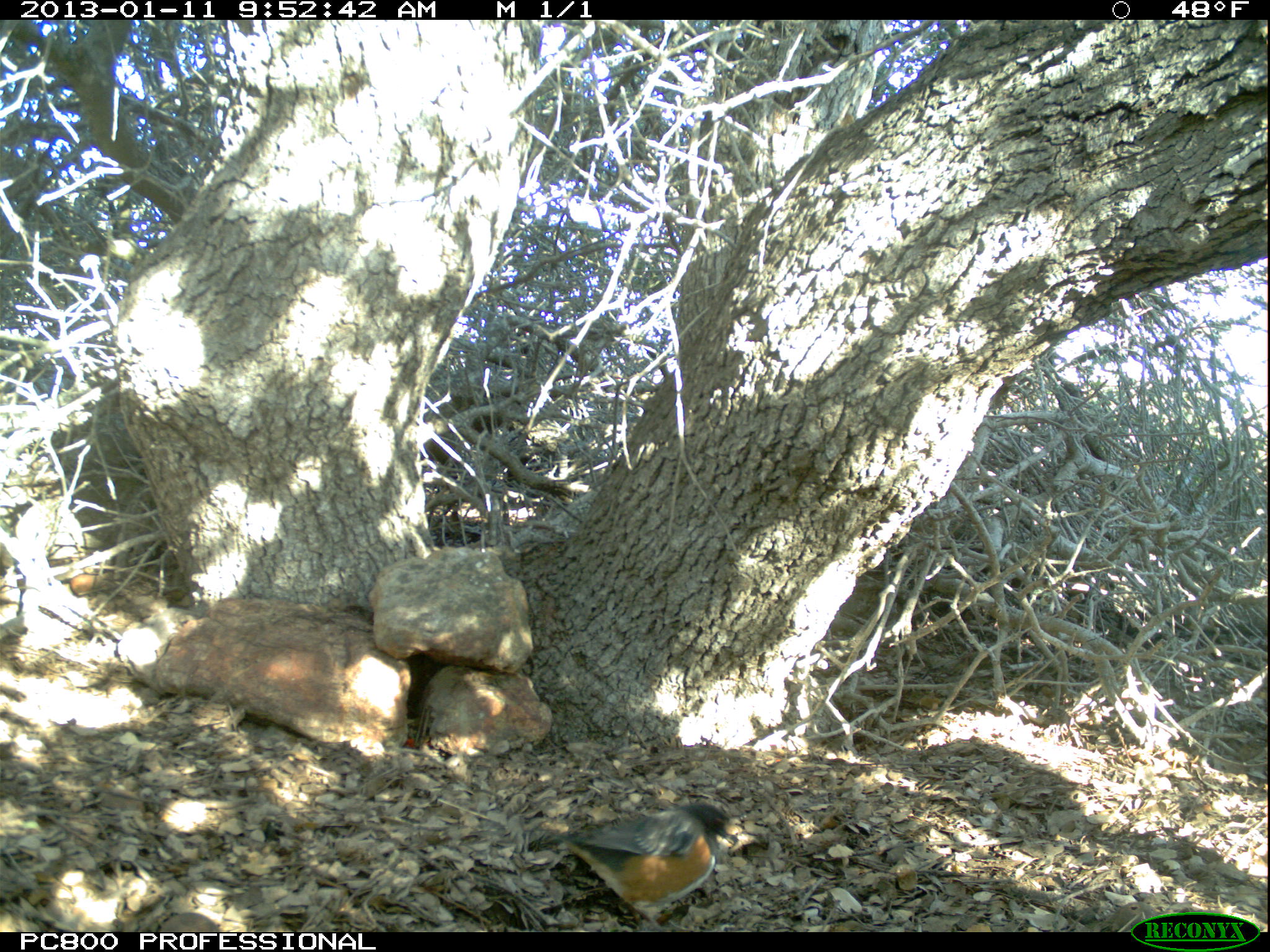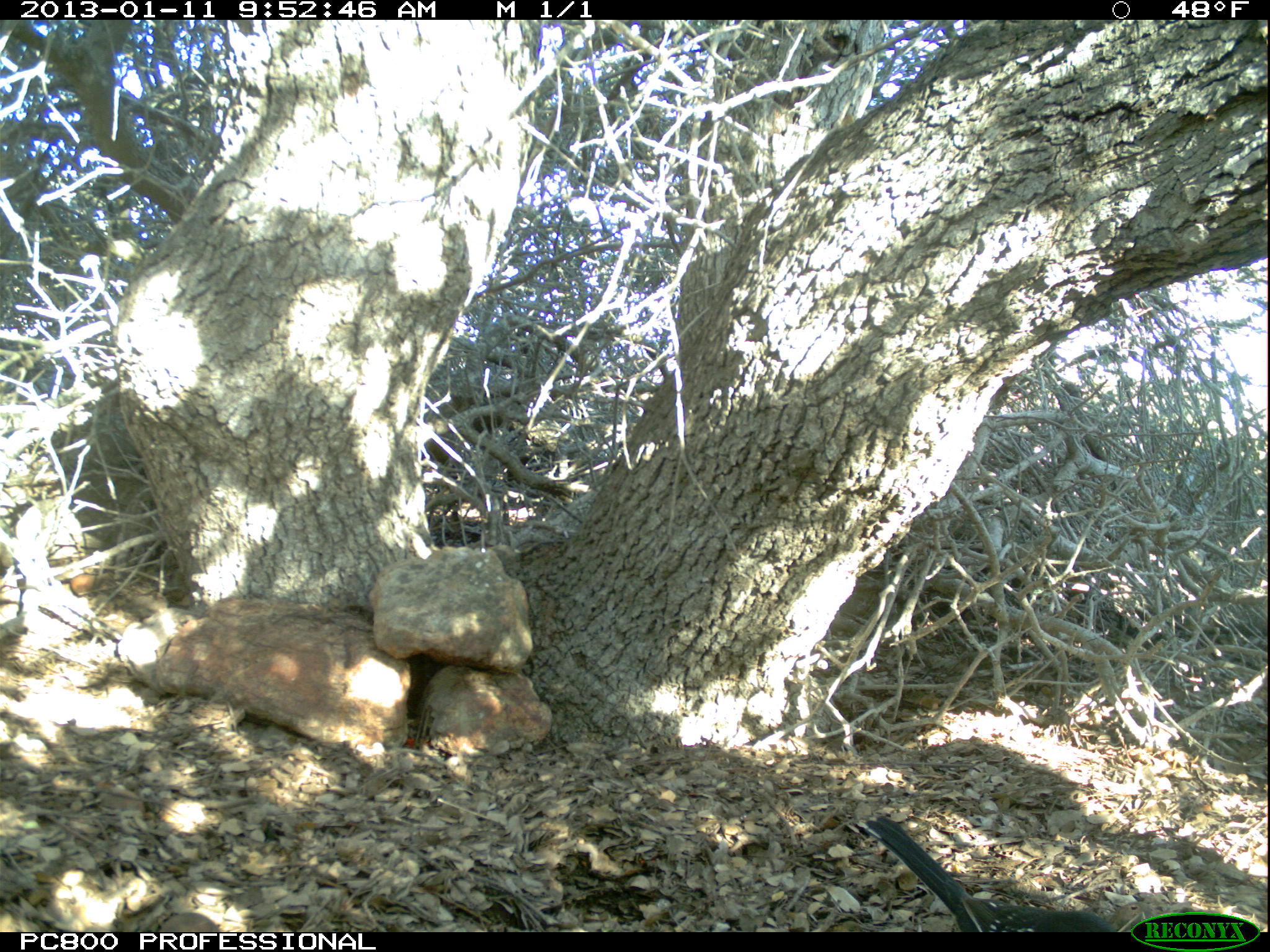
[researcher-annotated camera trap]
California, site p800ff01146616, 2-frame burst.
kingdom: Animalia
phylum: Chordata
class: Aves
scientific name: Aves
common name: bird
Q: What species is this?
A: Bird (Aves).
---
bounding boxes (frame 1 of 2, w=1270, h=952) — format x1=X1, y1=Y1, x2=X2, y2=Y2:
bird: x1=525, y1=801, x2=740, y2=931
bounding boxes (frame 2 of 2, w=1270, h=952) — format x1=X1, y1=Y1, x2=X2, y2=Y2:
bird: x1=856, y1=813, x2=1118, y2=932